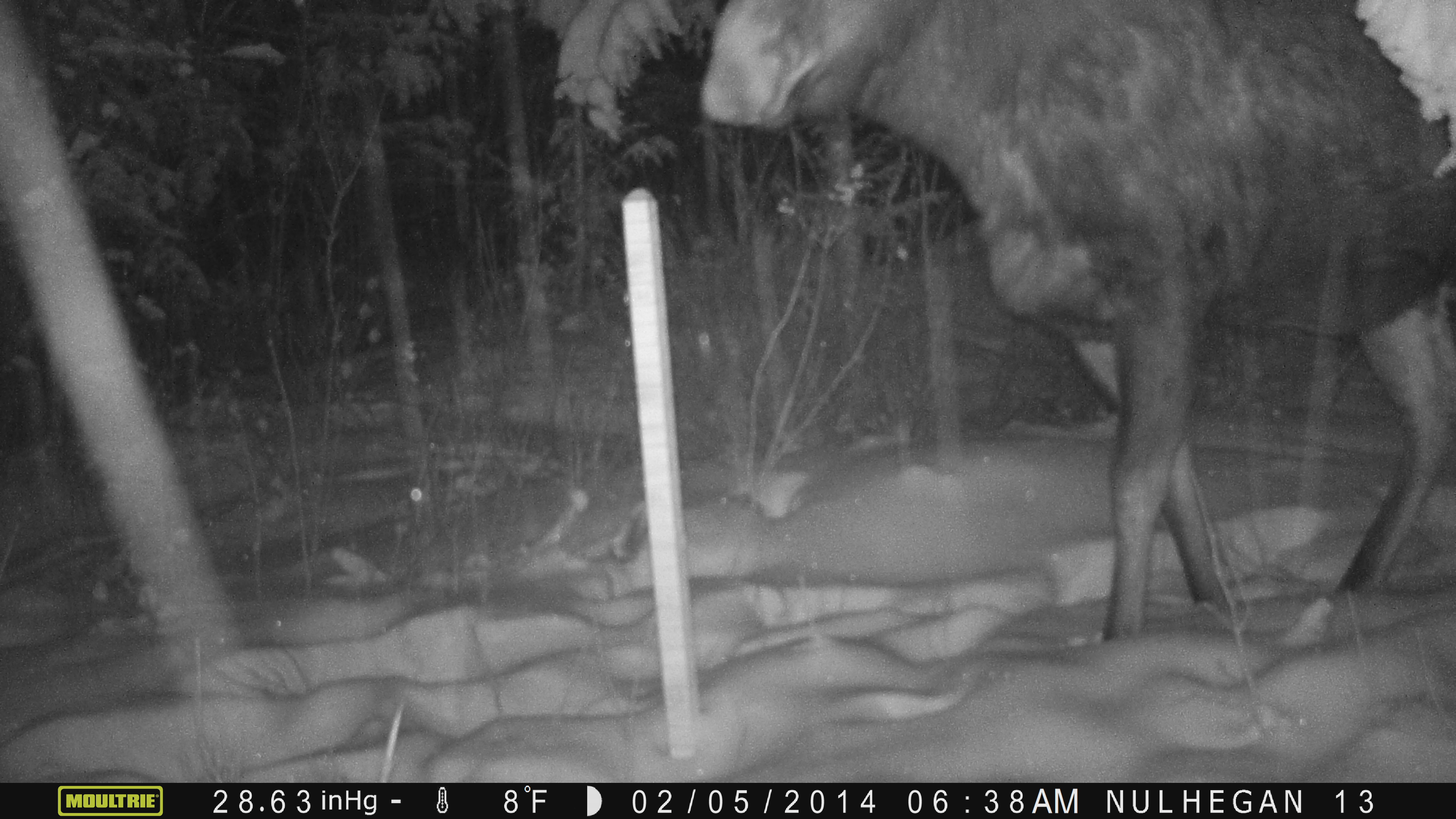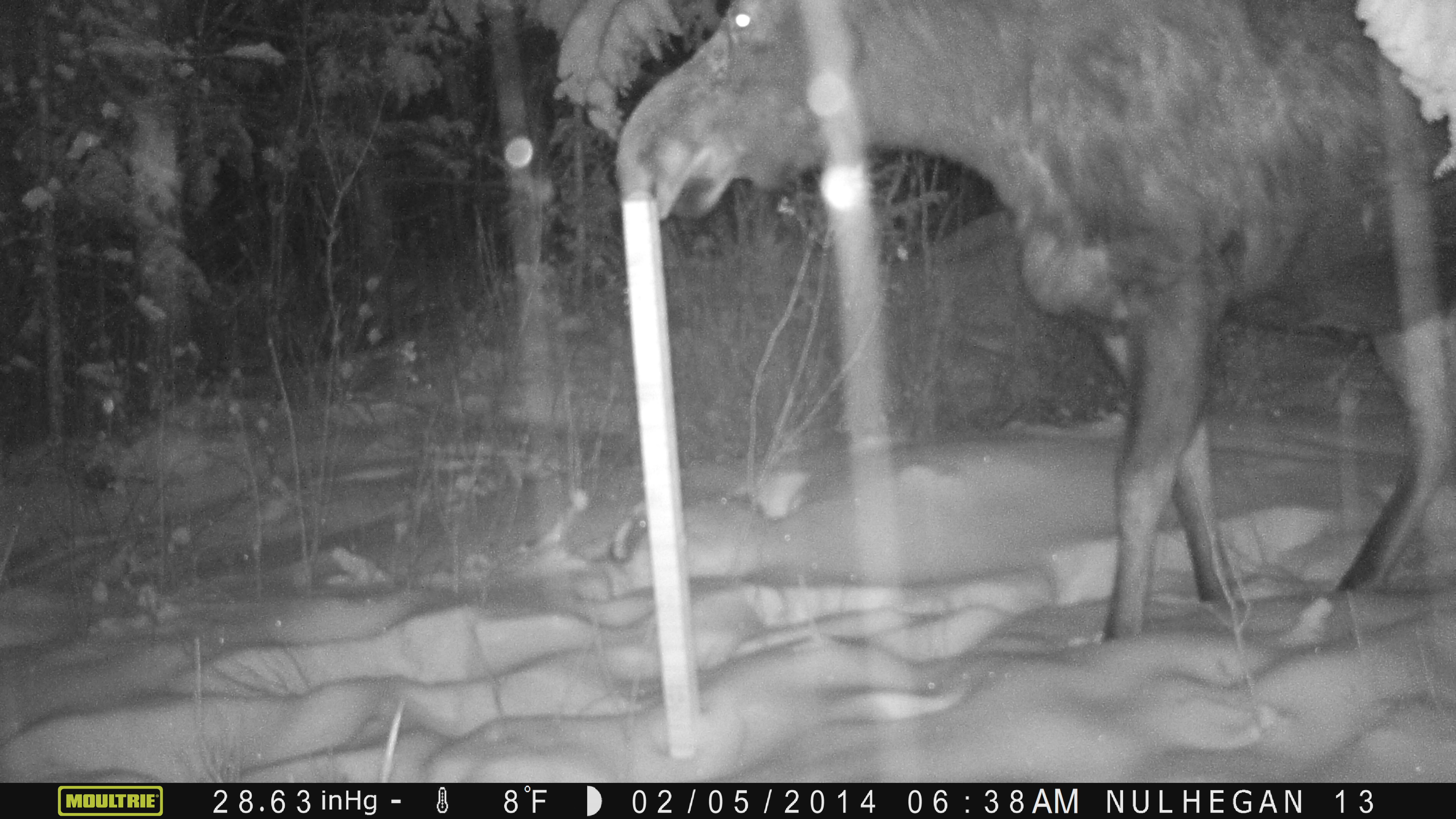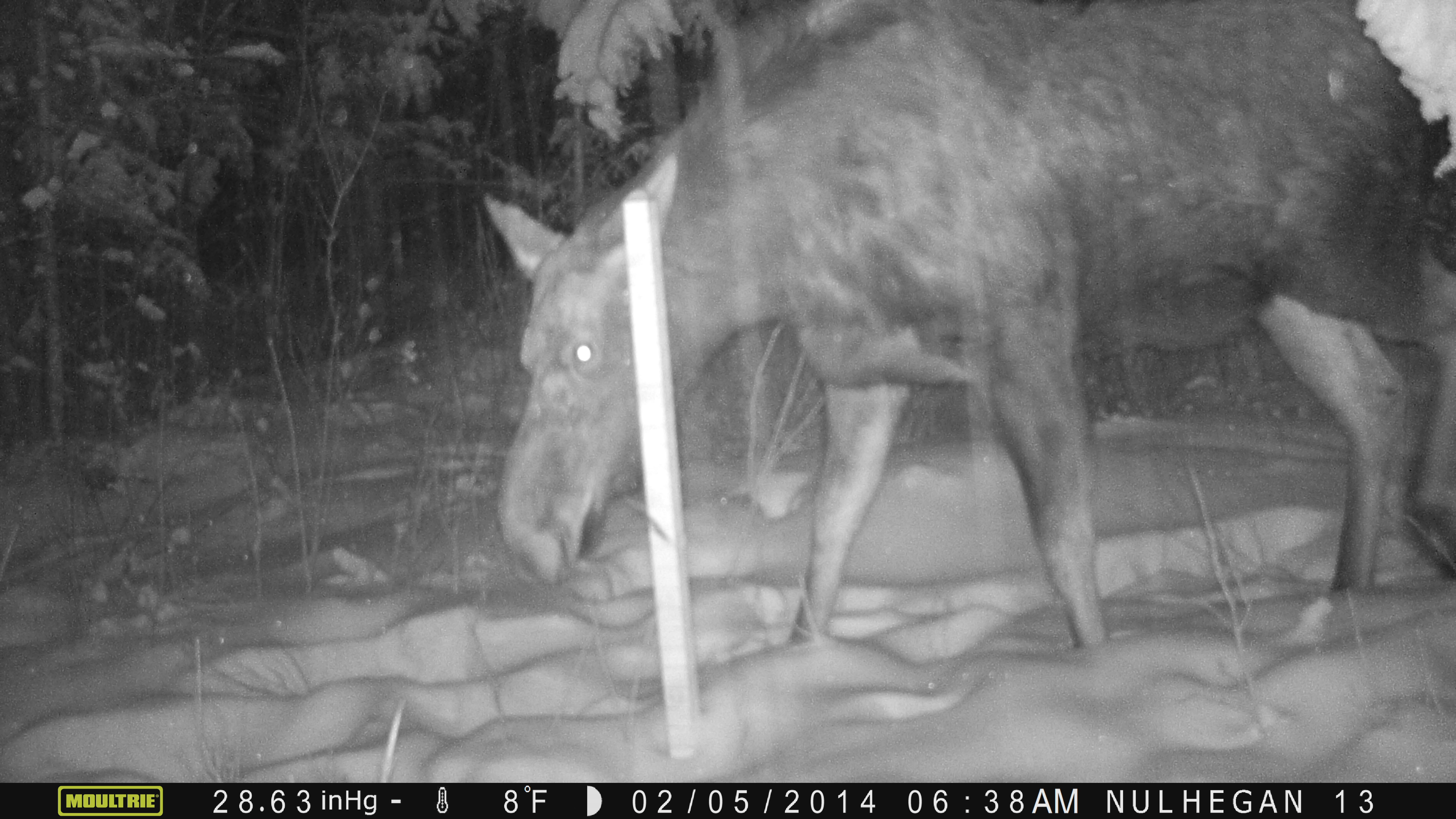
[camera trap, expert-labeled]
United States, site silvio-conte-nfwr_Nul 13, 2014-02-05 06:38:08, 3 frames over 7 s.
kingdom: Animalia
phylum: Chordata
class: Mammalia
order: Artiodactyla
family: Cervidae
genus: Alces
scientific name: Alces alces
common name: moose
Moose (Alces alces).